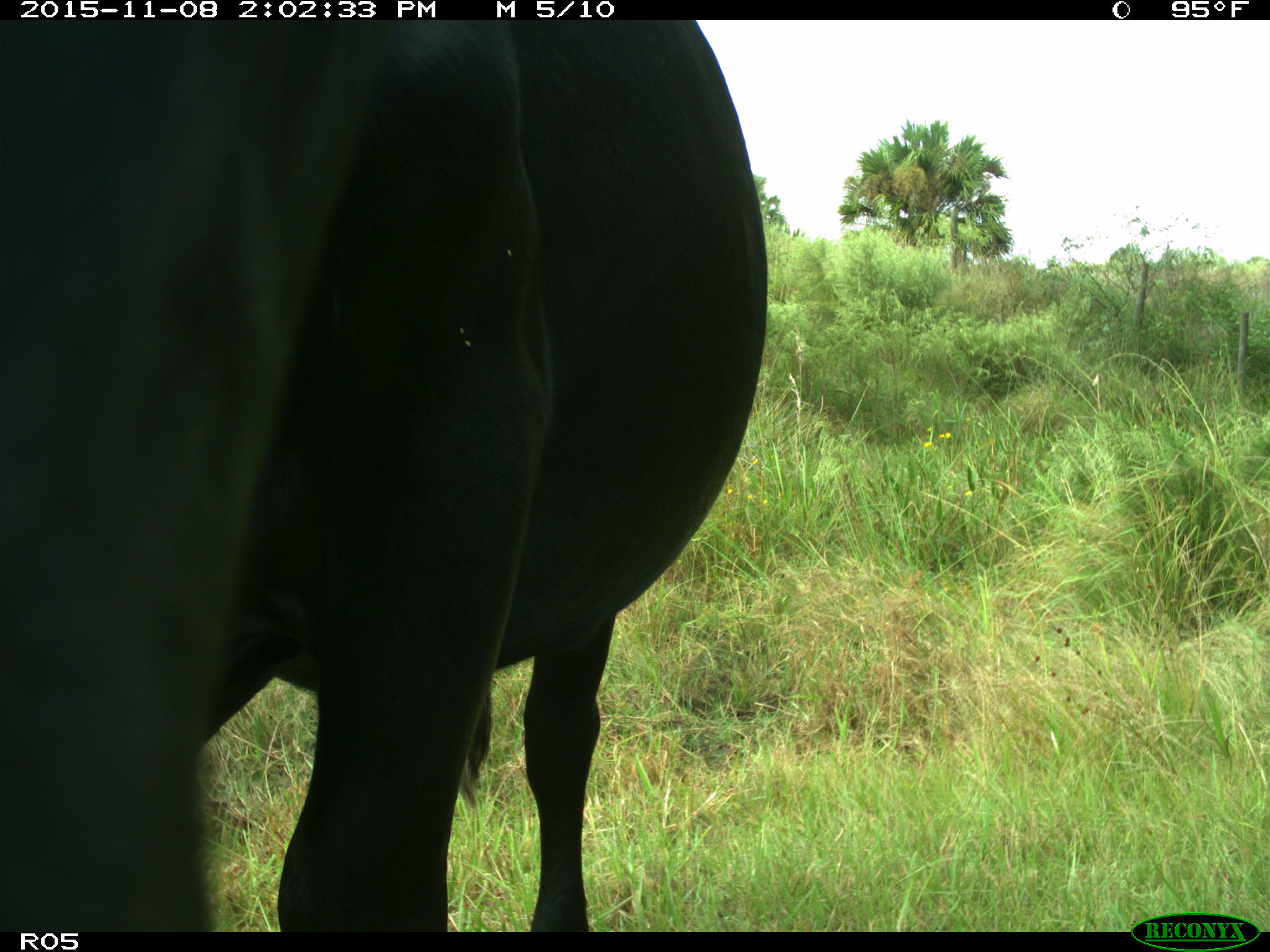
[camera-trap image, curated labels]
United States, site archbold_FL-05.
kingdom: Animalia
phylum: Chordata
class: Mammalia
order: Artiodactyla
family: Bovidae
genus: Bos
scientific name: Bos taurus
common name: domestic cow